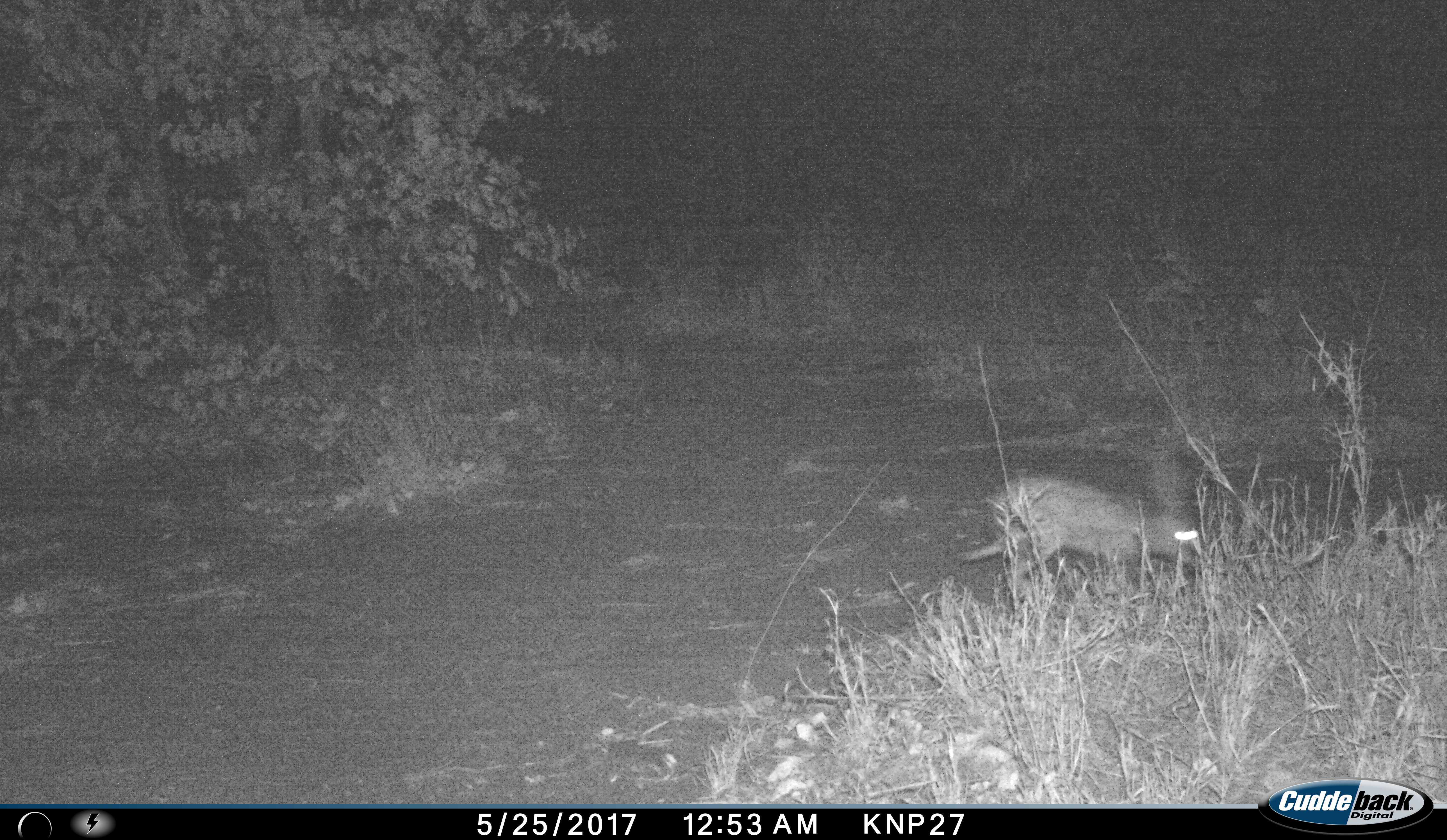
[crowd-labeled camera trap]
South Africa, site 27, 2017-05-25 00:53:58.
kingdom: Animalia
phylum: Chordata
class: Mammalia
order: Lagomorpha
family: Leporidae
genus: Lepus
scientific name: Lepus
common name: hare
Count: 1.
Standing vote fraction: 0%.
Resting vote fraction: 0%.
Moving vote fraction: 100%.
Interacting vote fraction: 0%.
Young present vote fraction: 0%.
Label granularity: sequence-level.